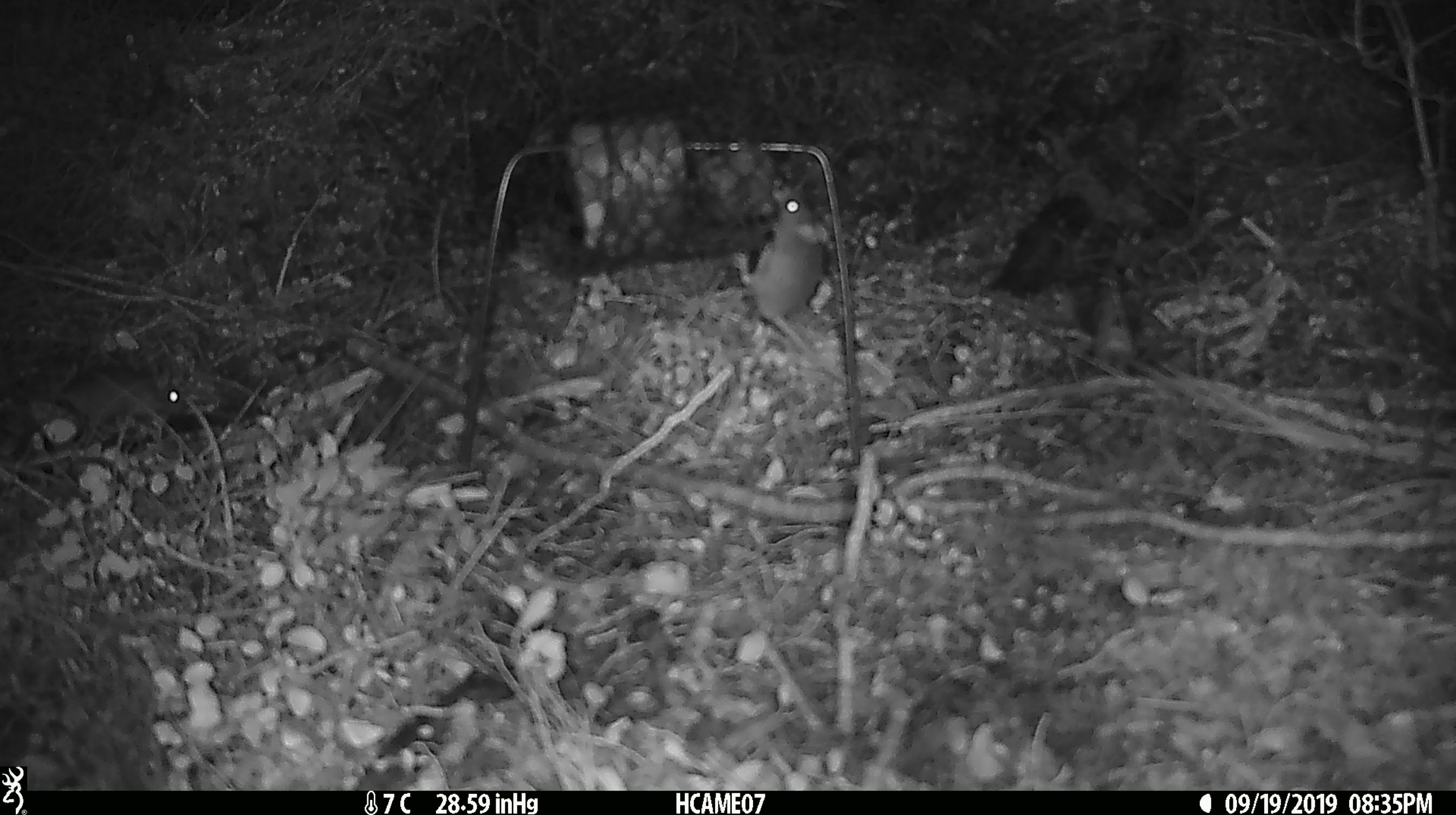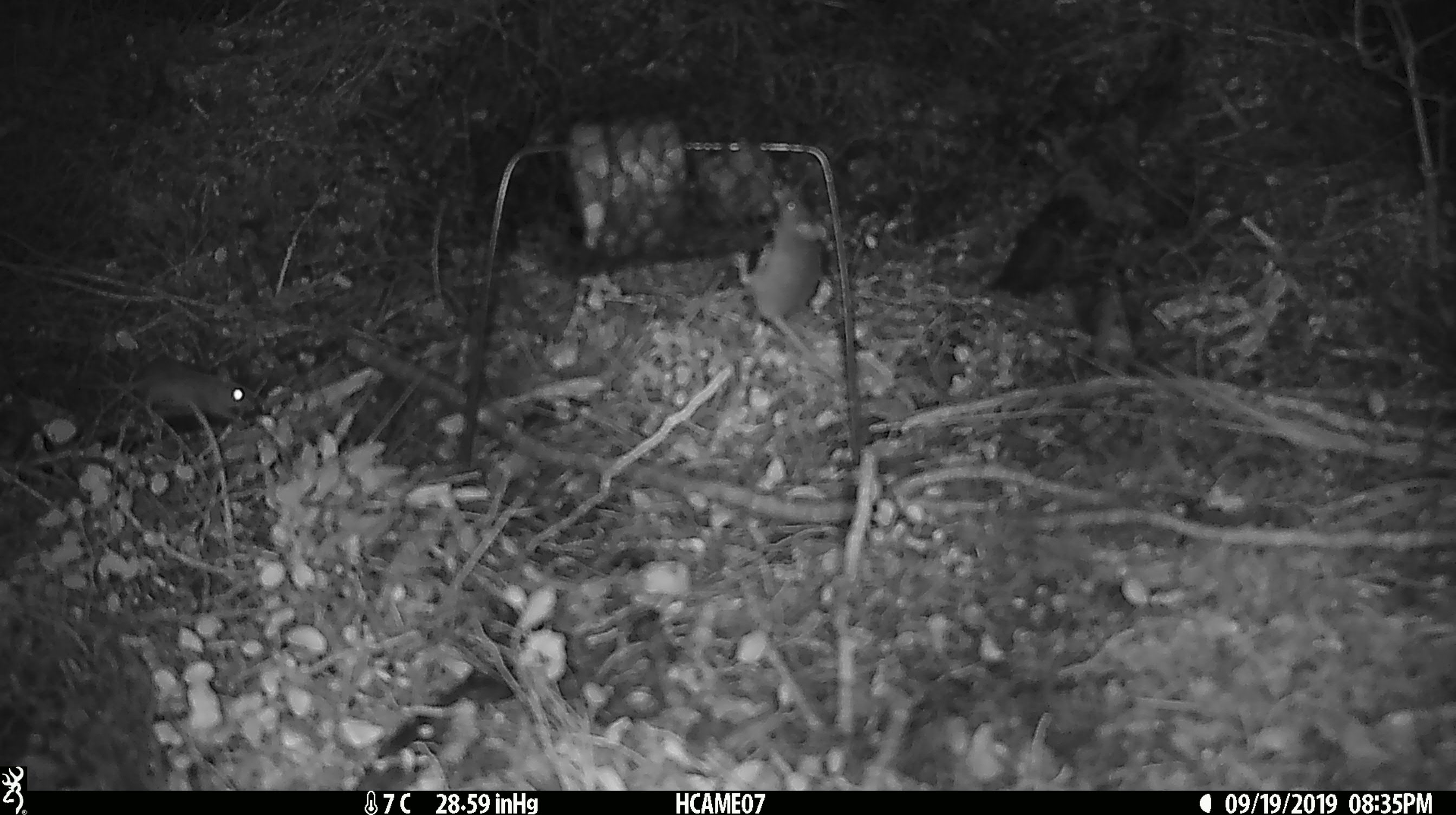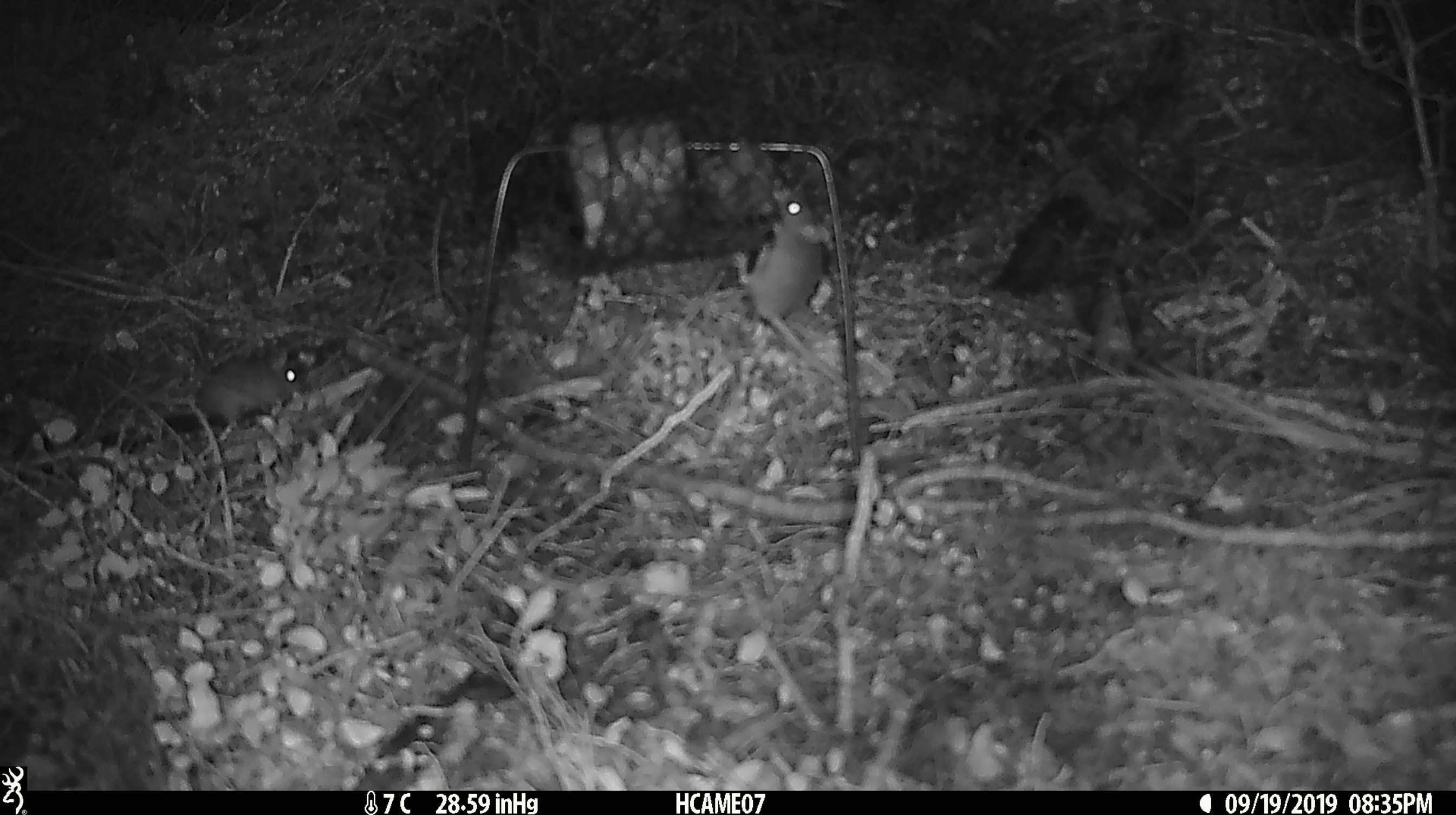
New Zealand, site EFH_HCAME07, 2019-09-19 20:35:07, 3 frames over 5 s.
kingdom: Animalia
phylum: Chordata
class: Mammalia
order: Rodentia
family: Muridae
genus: Mus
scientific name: Mus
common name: mouse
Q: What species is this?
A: Mouse (Mus).